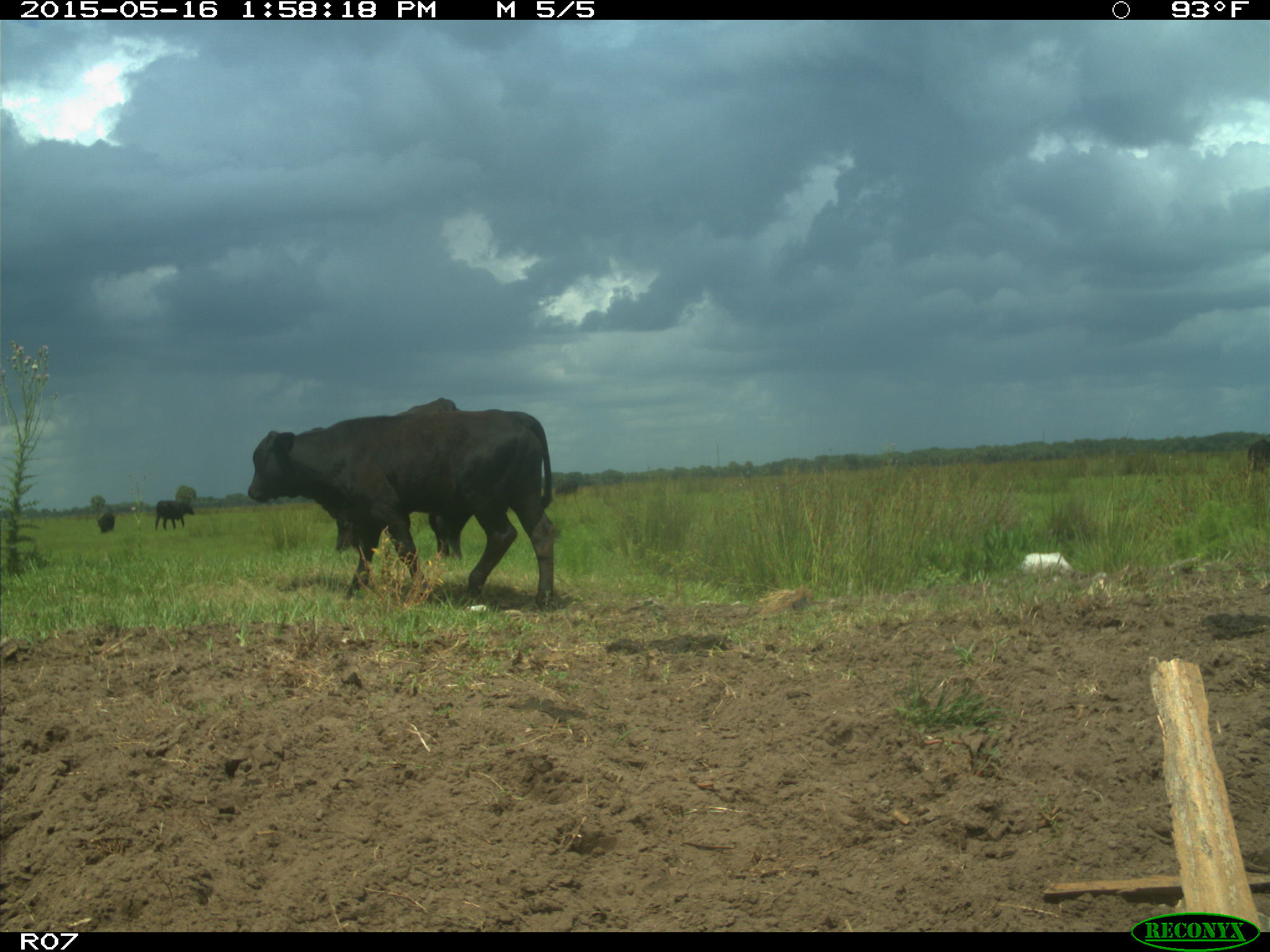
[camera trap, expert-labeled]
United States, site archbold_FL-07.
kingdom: Animalia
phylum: Chordata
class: Mammalia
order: Artiodactyla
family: Bovidae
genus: Bos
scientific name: Bos taurus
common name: domestic cow